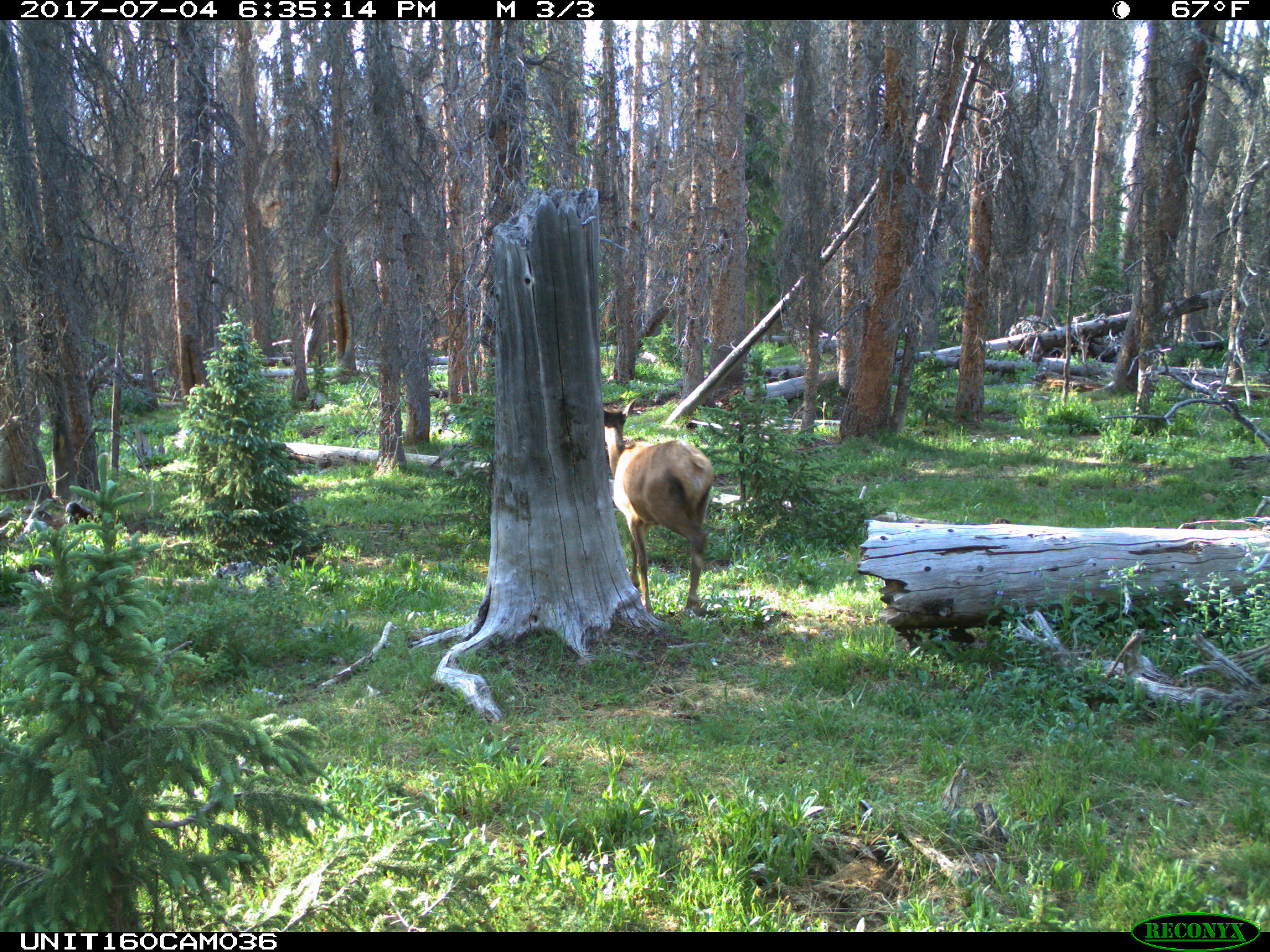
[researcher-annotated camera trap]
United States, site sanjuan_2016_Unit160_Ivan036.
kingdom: Animalia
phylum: Chordata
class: Mammalia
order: Artiodactyla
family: Cervidae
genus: Cervus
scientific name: Cervus elaphus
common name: red deer